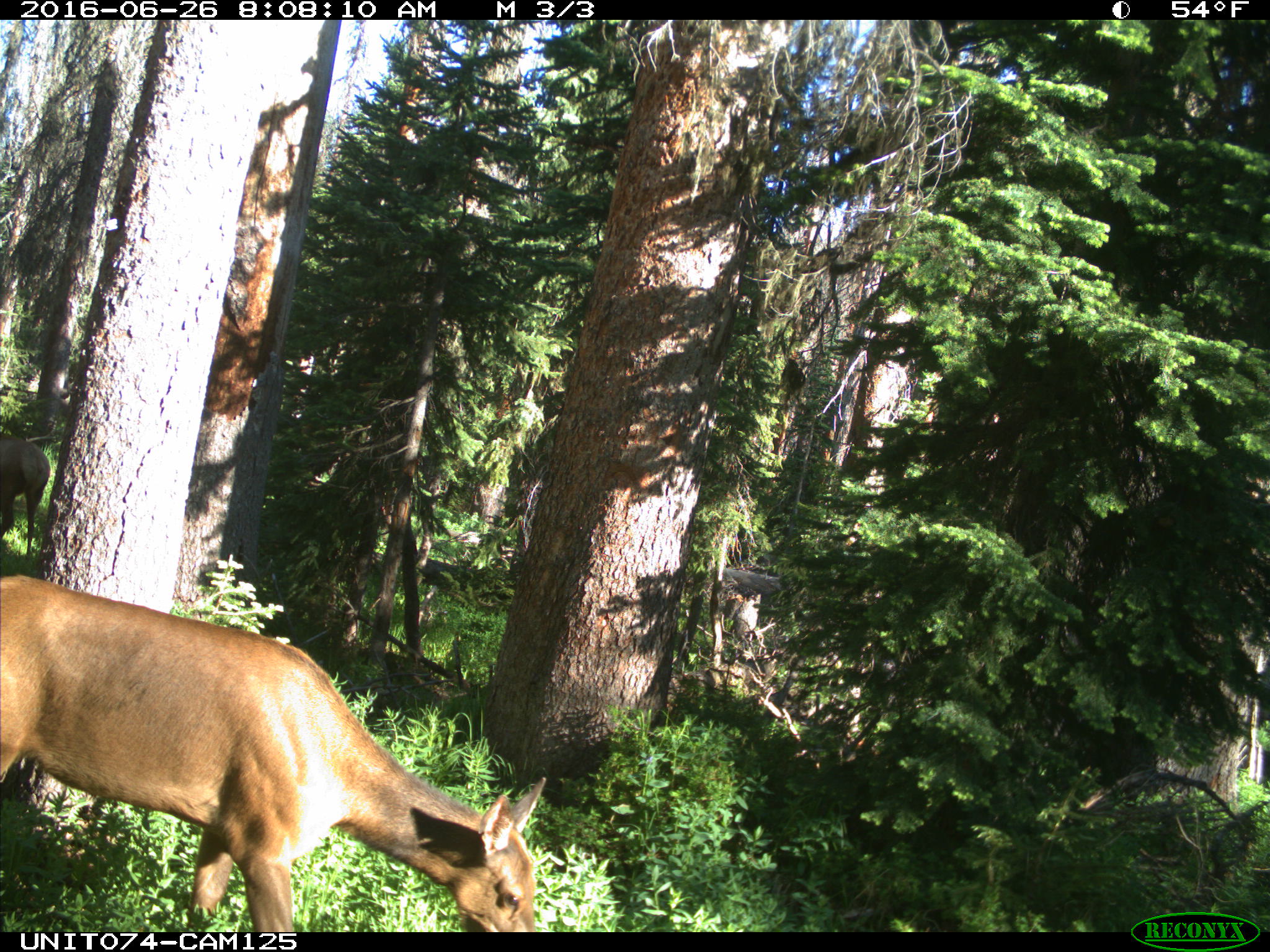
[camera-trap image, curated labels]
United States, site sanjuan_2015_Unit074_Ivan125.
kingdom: Animalia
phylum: Chordata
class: Mammalia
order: Artiodactyla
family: Cervidae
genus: Cervus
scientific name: Cervus elaphus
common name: red deer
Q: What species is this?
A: Cervus elaphus (red deer).